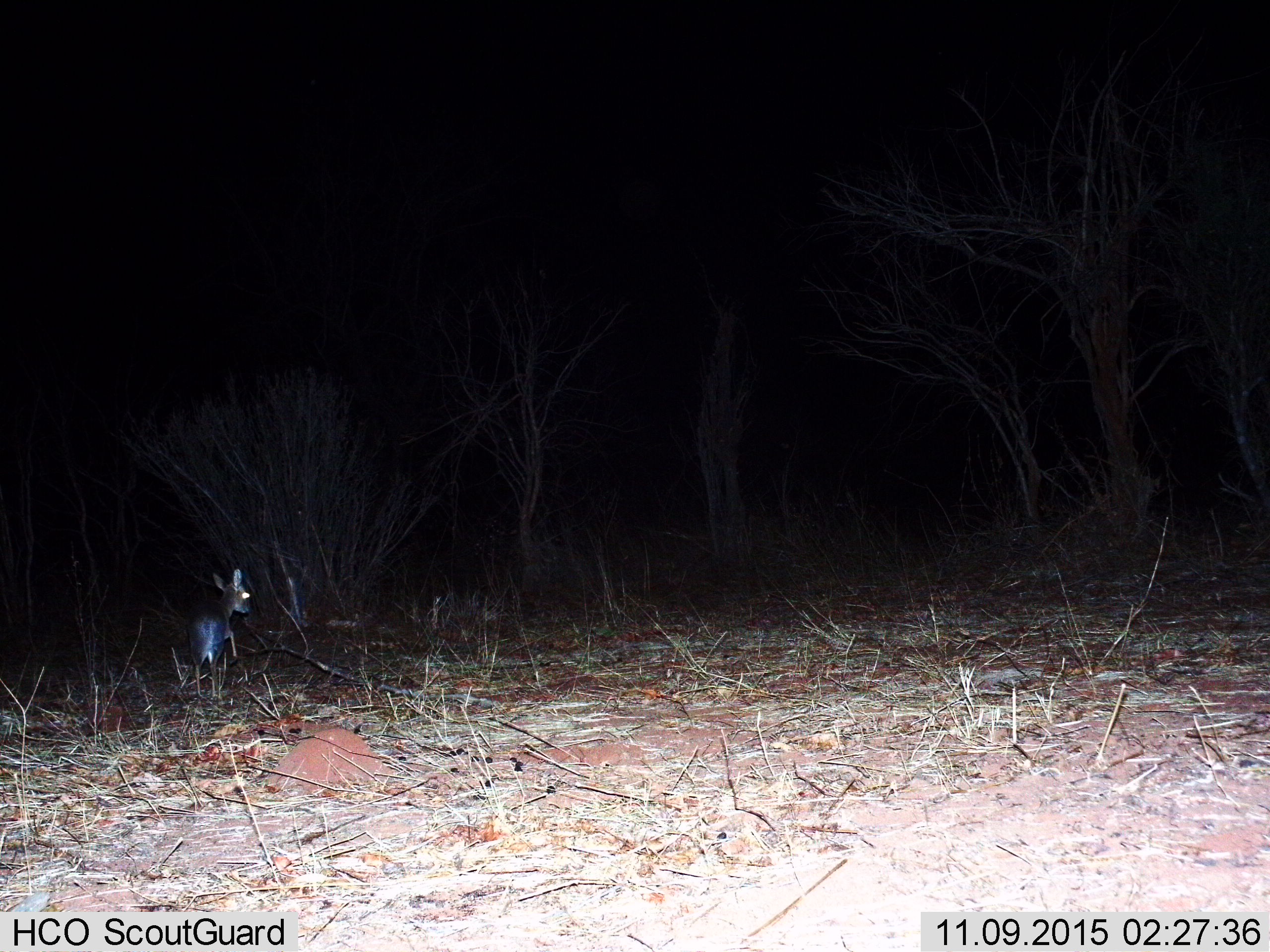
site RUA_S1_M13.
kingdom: Animalia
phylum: Chordata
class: Mammalia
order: Artiodactyla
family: Bovidae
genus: Madoqua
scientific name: Madoqua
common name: dik-dik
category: dikdik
Dikdik (dik-dik) (Madoqua), count 1. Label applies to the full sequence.